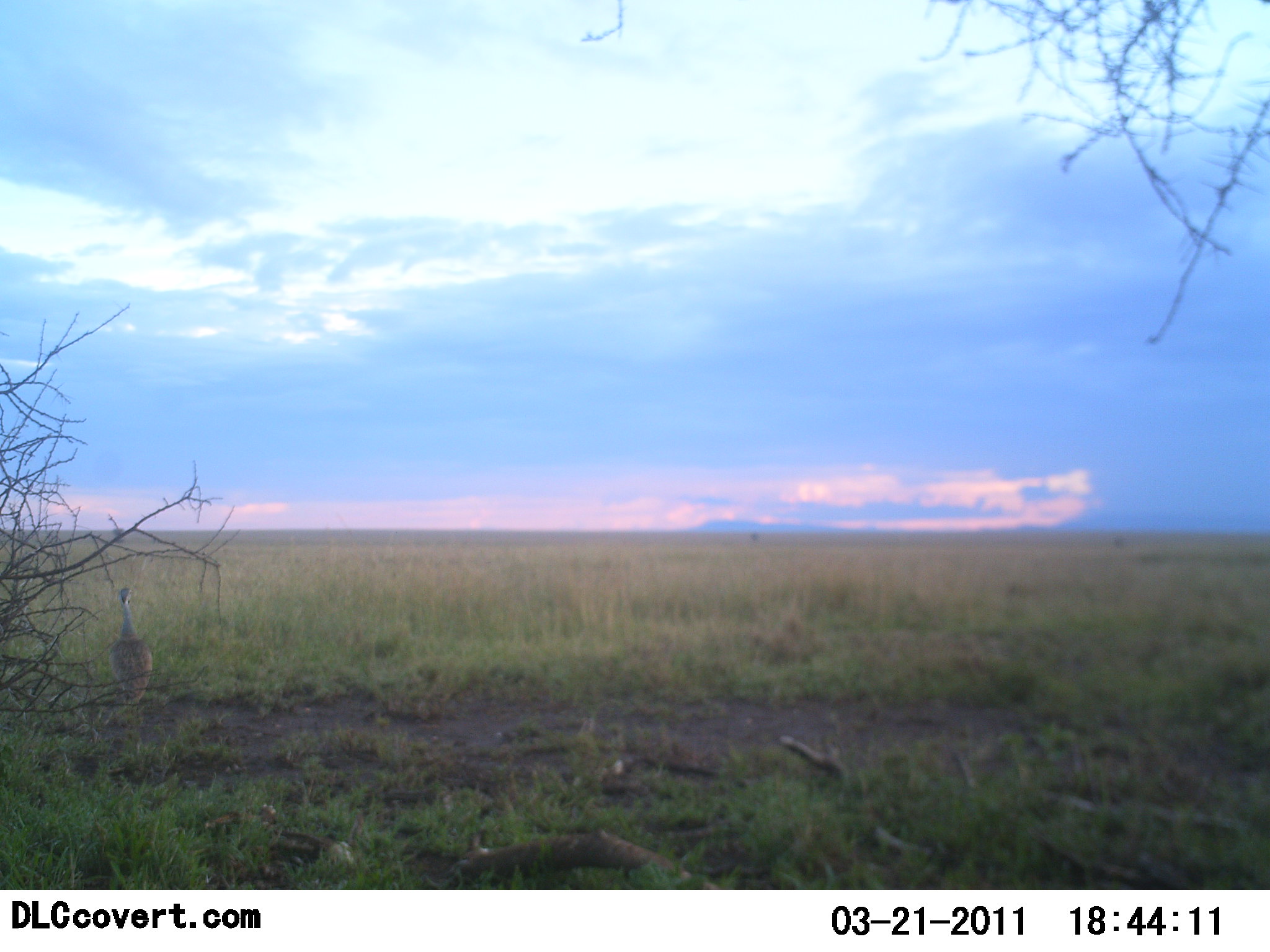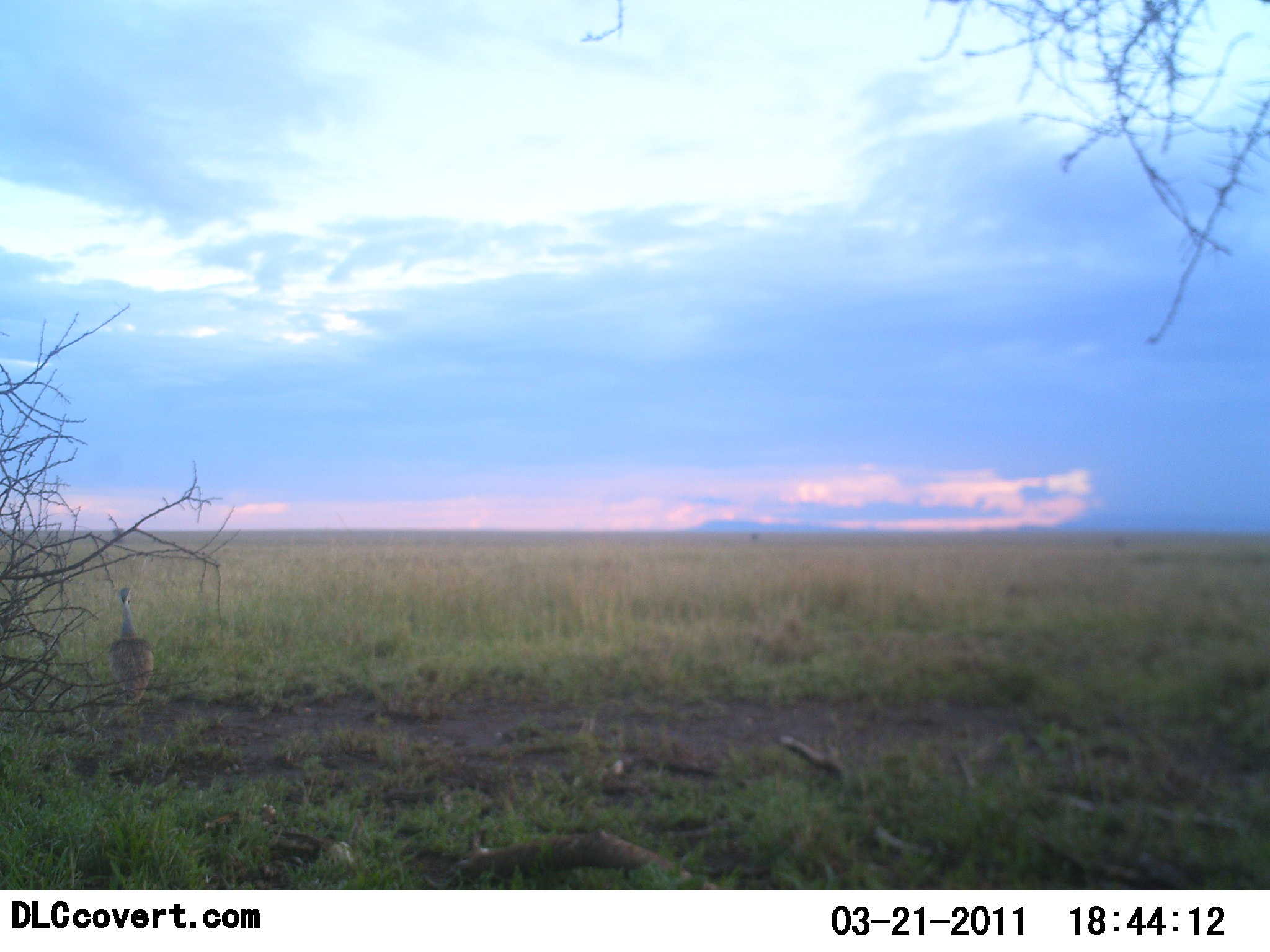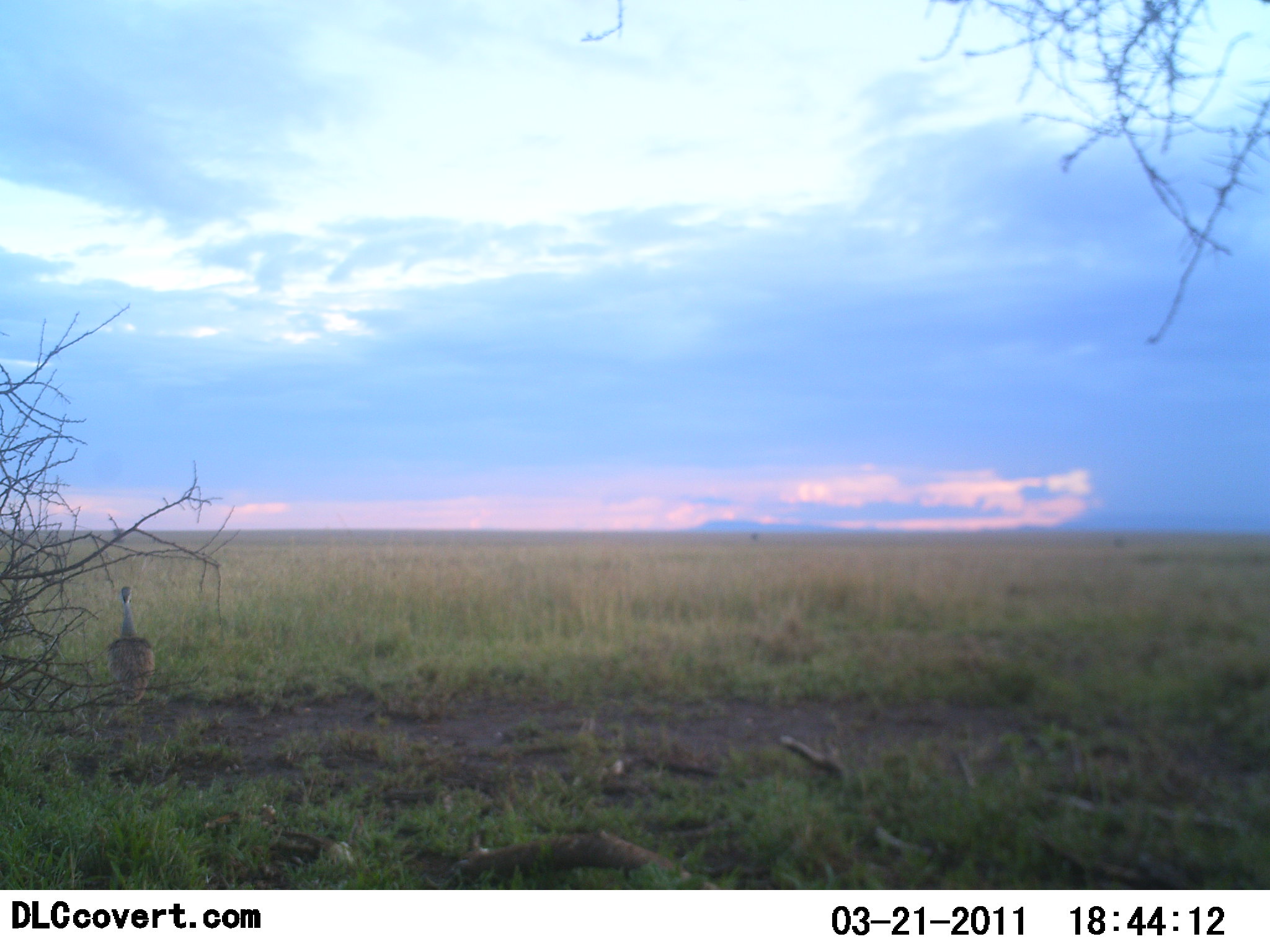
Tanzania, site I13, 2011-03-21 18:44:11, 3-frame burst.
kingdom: Animalia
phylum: Chordata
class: Aves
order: Otidiformes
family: Otididae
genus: Ardeotis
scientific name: Ardeotis kori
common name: kori bustard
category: koribustard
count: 1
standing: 100%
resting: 11%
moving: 0%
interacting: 0%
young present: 0%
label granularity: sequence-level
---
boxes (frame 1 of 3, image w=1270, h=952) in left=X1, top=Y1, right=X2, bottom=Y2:
animal: left=108, top=588, right=152, bottom=706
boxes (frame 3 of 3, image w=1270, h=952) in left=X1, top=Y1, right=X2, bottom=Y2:
animal: left=107, top=585, right=155, bottom=704